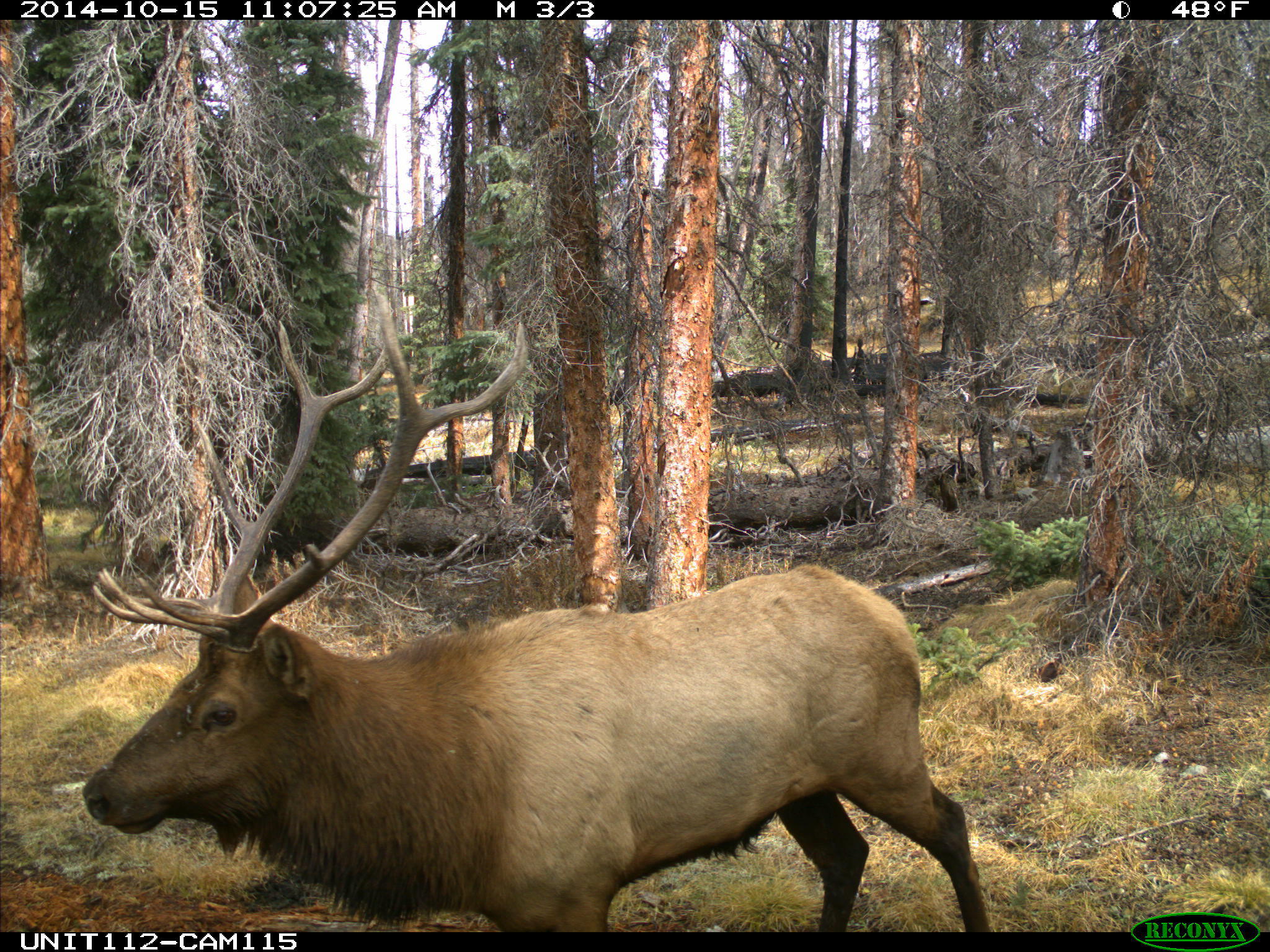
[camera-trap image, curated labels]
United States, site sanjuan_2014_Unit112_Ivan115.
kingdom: Animalia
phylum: Chordata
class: Mammalia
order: Artiodactyla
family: Cervidae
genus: Cervus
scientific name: Cervus elaphus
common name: red deer